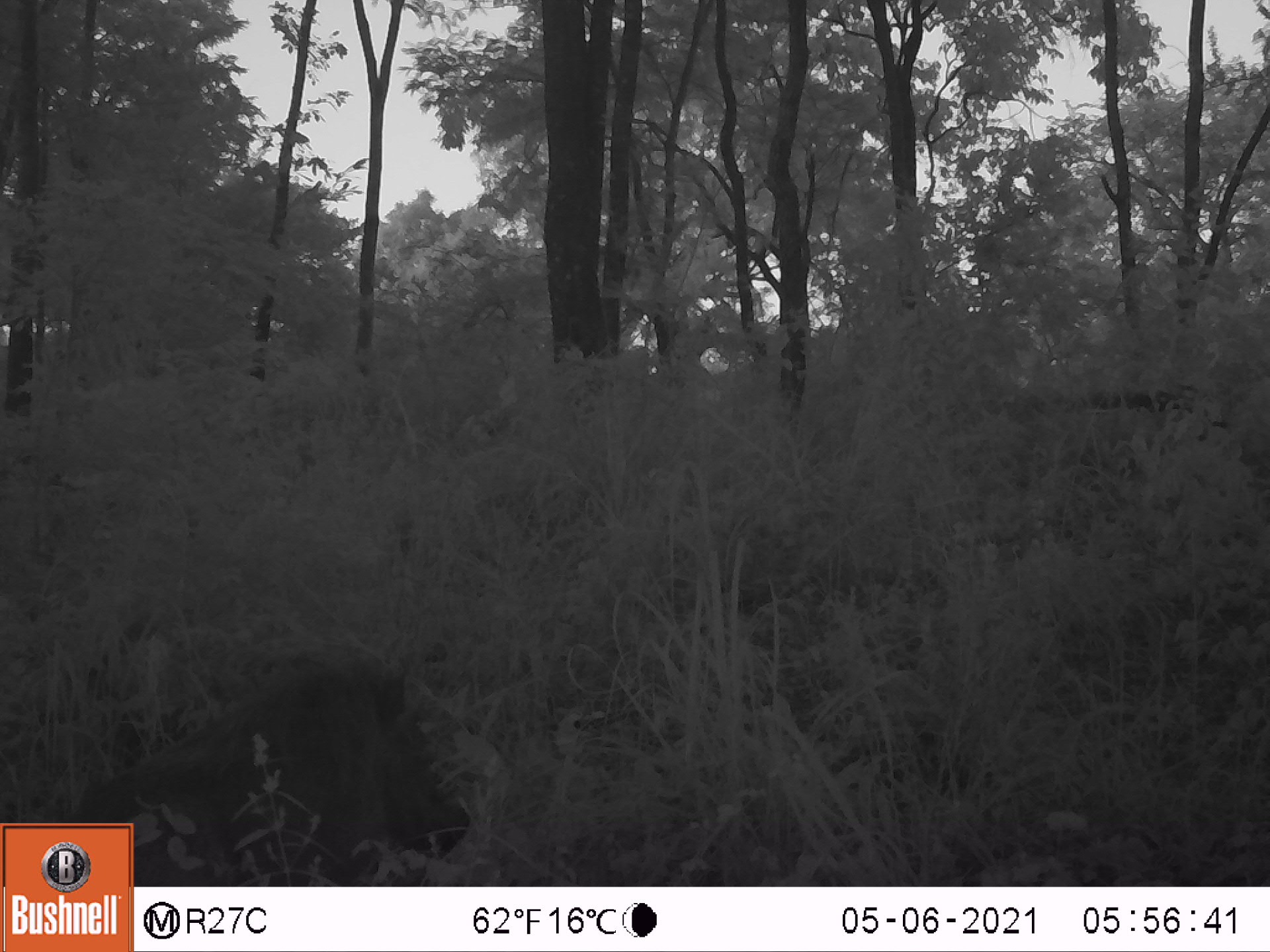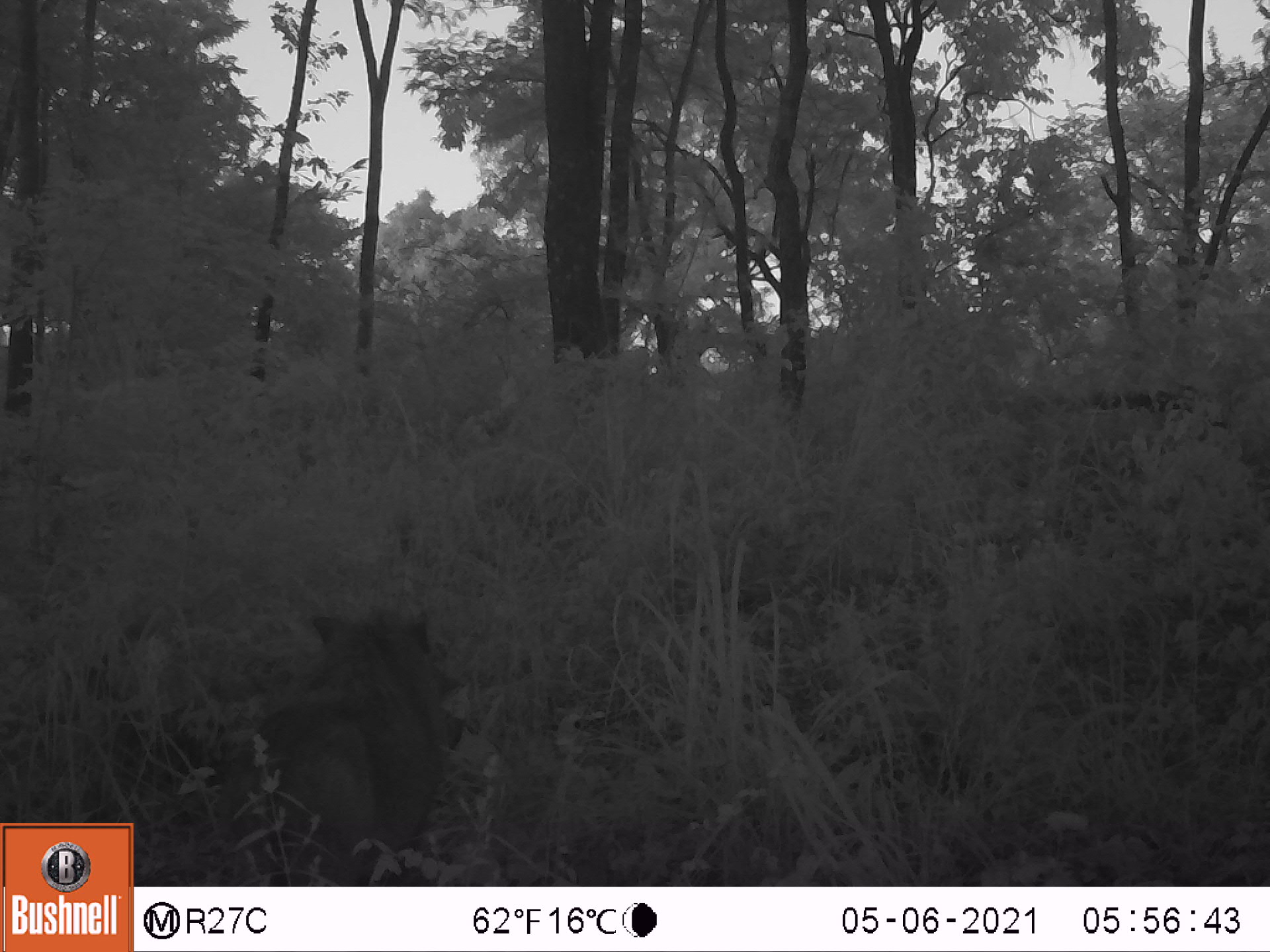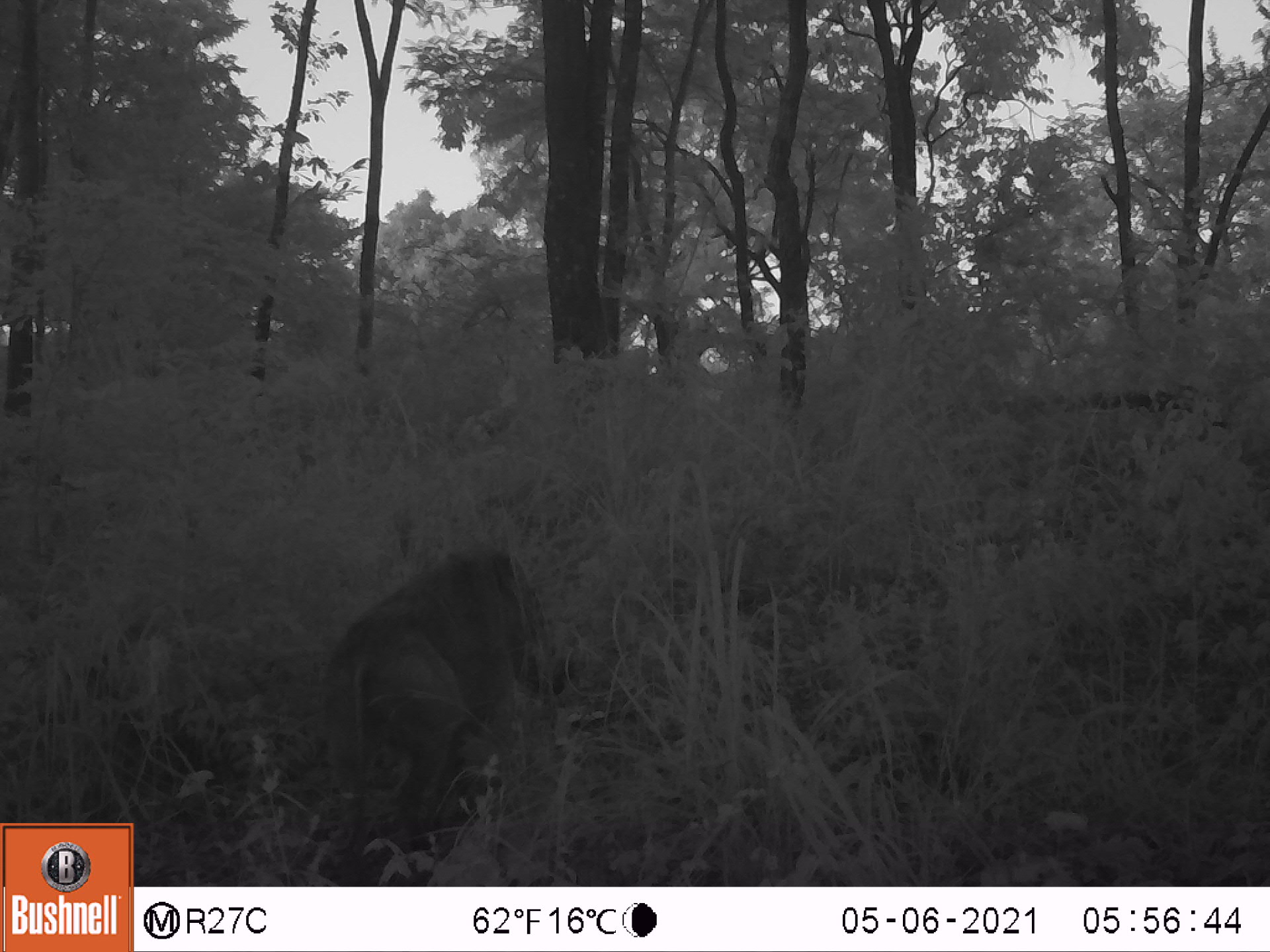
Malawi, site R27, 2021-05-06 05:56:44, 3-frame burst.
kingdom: Animalia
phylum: Chordata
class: Mammalia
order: Artiodactyla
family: Suidae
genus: Phacochoerus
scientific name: Phacochoerus africanus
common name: common warthog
Common warthog (Phacochoerus africanus), count 1.